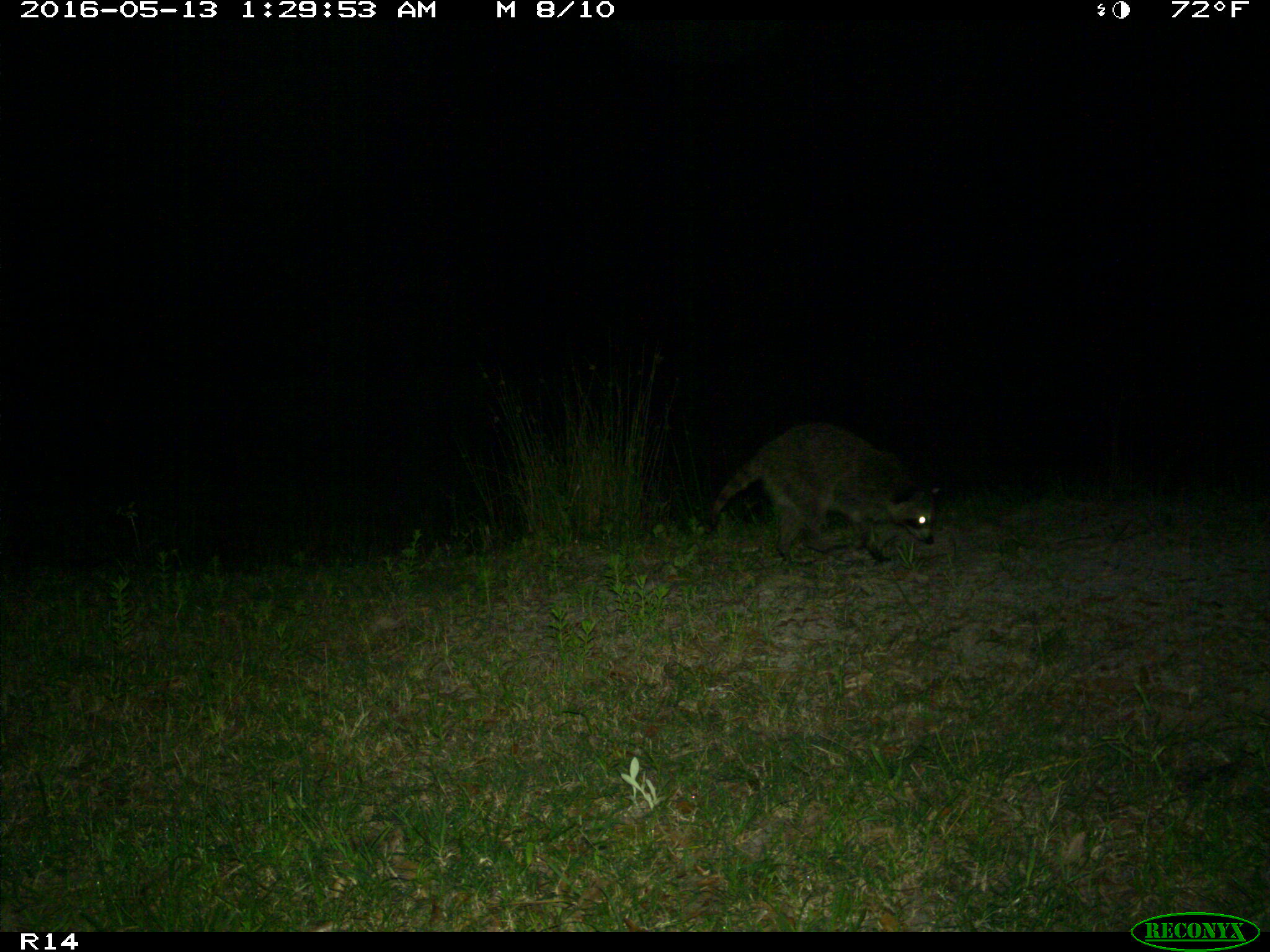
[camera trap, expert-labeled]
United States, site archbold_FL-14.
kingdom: Animalia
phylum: Chordata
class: Mammalia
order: Carnivora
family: Procyonidae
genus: Procyon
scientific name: Procyon lotor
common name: common raccoon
Procyon lotor (common raccoon).